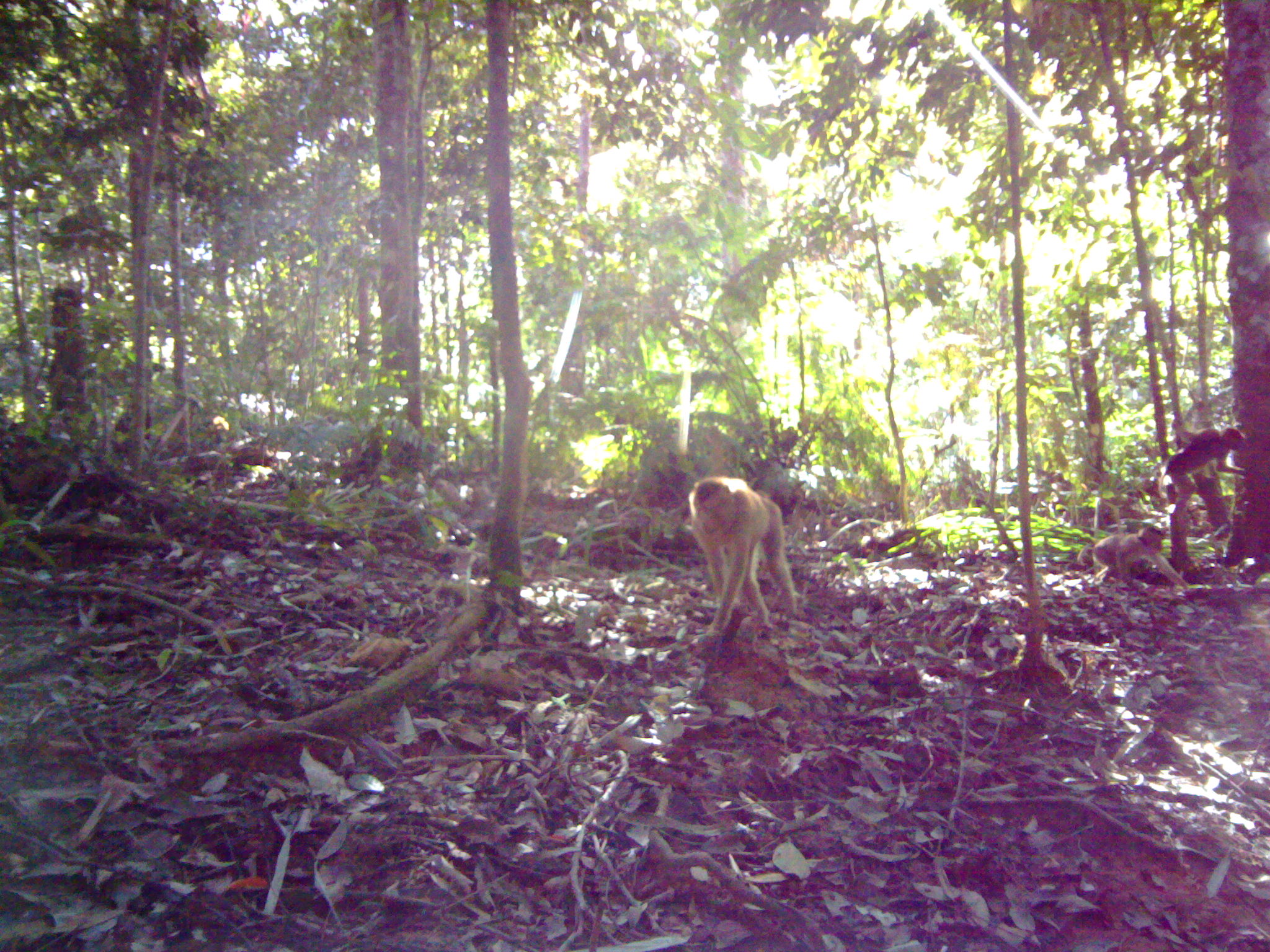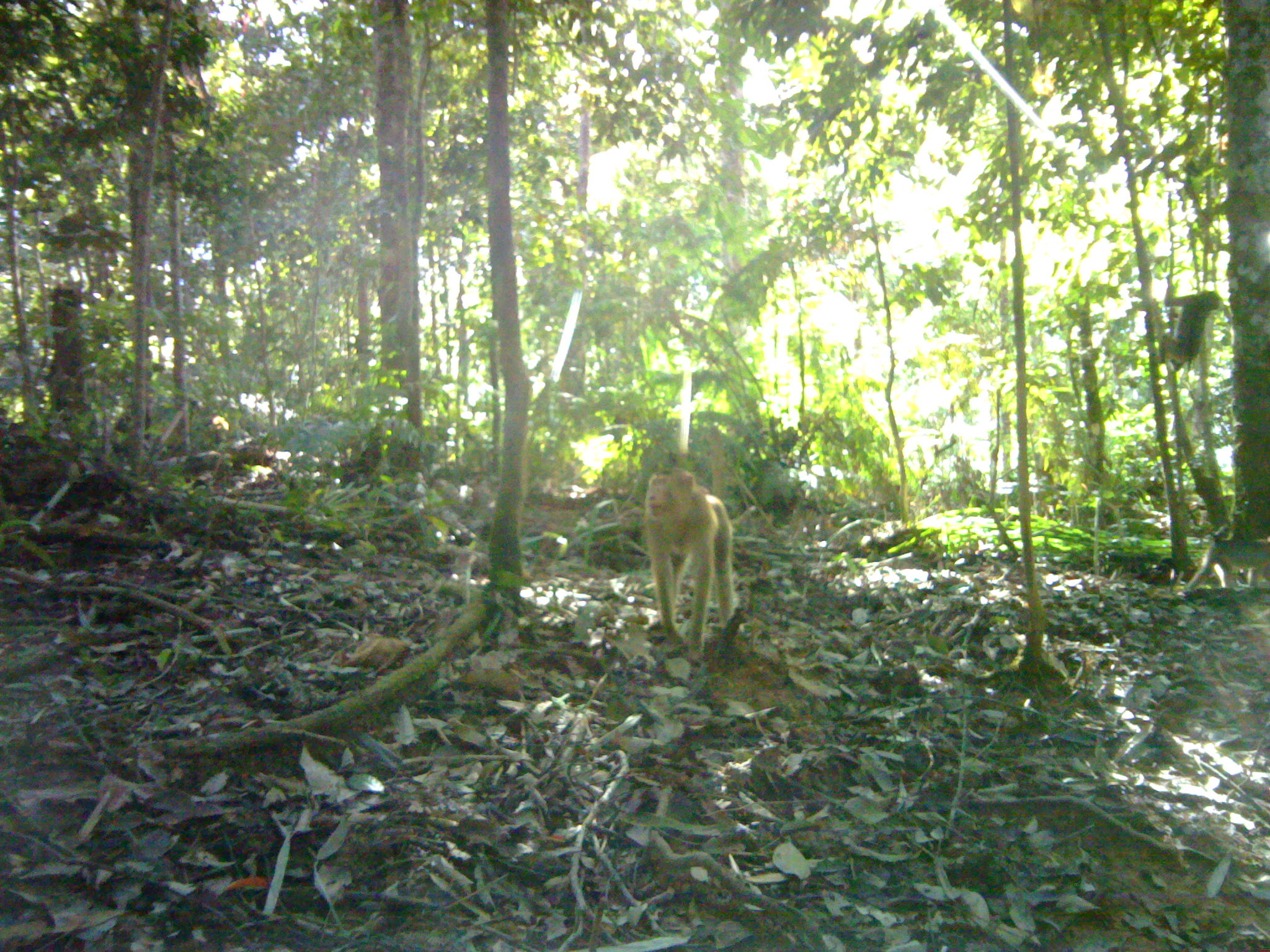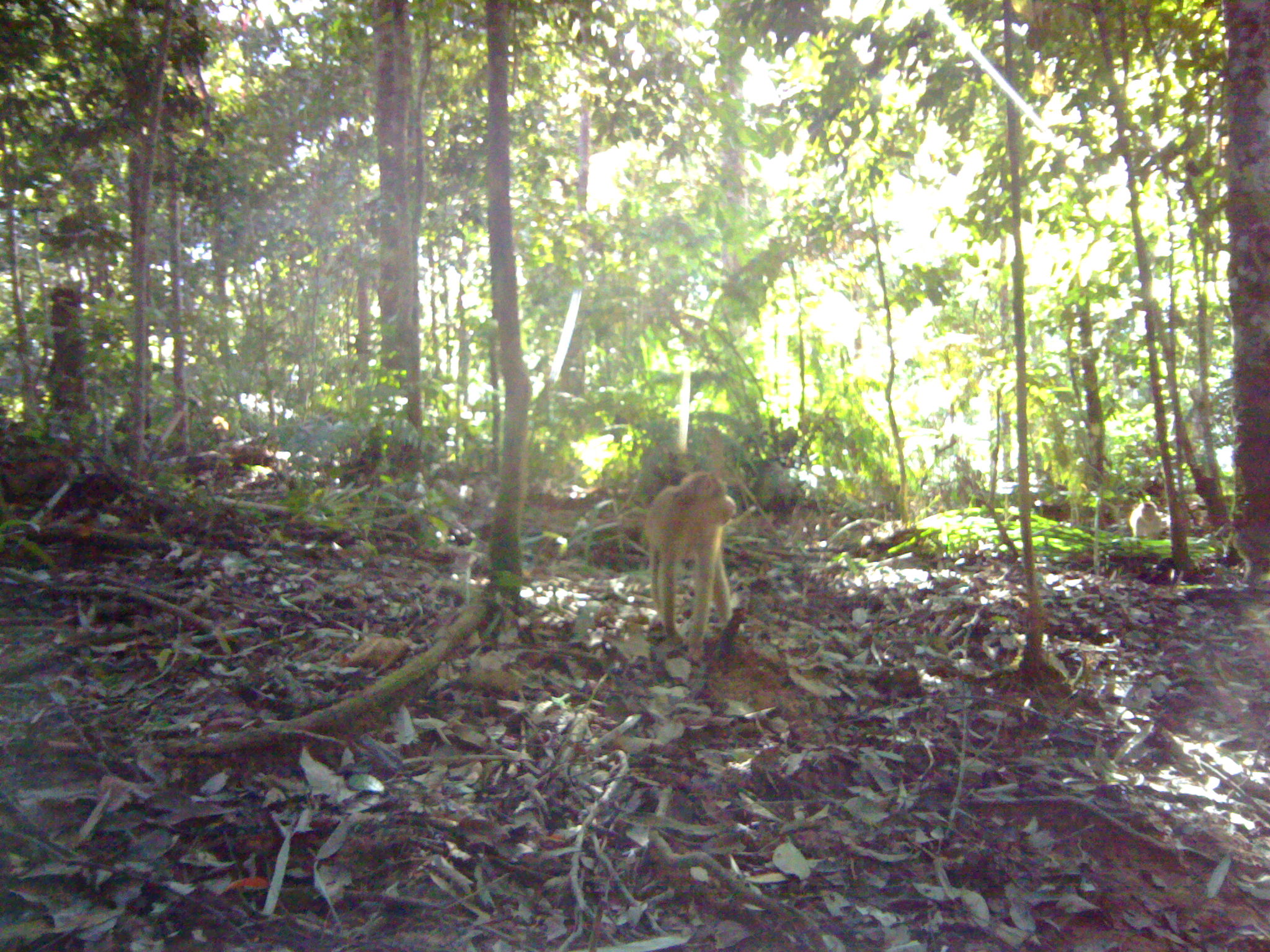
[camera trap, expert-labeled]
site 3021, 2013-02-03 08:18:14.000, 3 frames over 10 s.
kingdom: Animalia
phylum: Chordata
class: Mammalia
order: Primates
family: Cercopithecidae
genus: Macaca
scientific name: Macaca nemestrina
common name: southern pig-tailed macaque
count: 3